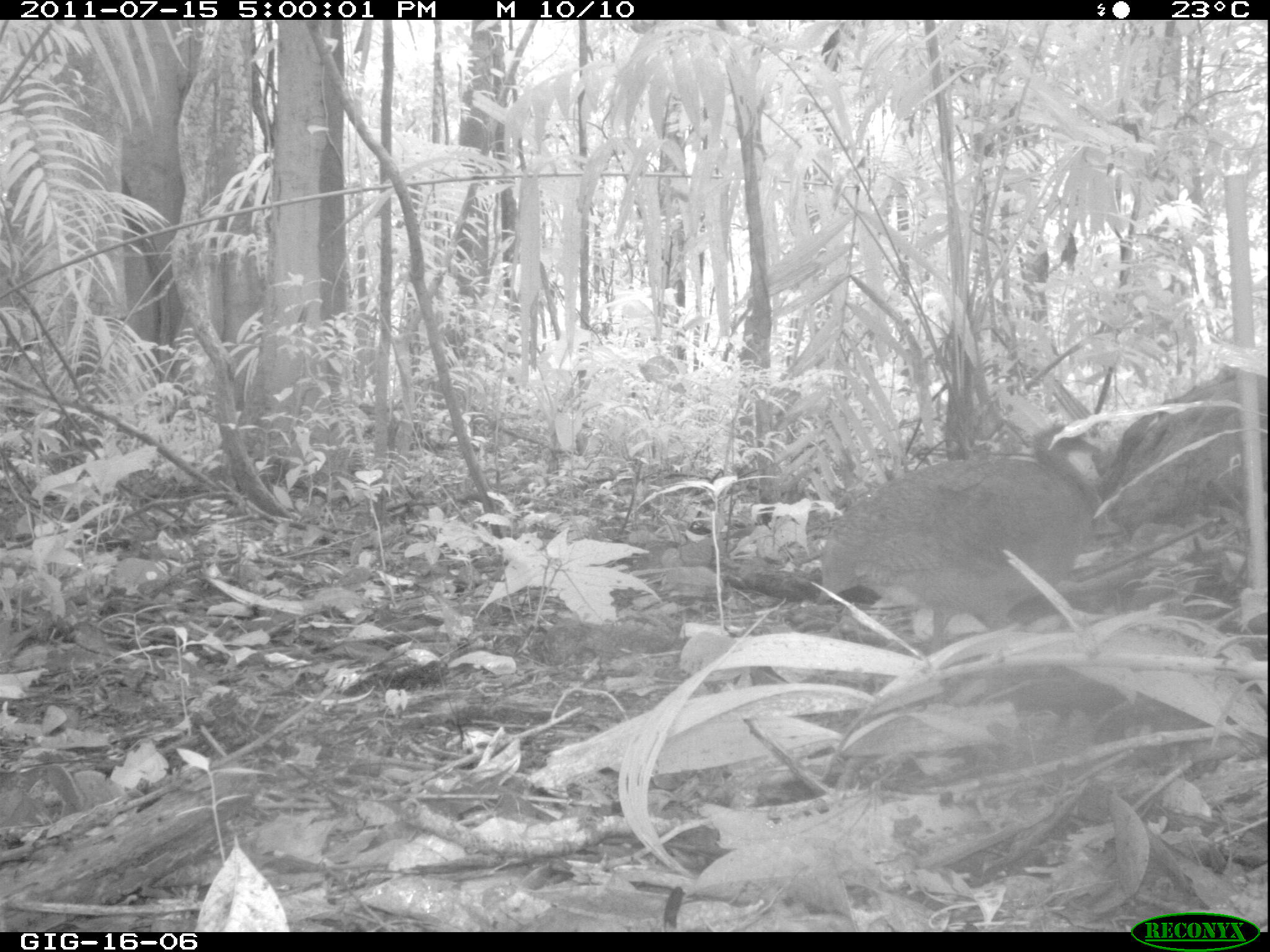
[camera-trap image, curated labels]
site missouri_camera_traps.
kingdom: Animalia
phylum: Chordata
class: Aves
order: Tinamiformes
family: Tinamidae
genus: Tinamus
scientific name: Tinamus major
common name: great tinamou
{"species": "great tinamou (Tinamus major)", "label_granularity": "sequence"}